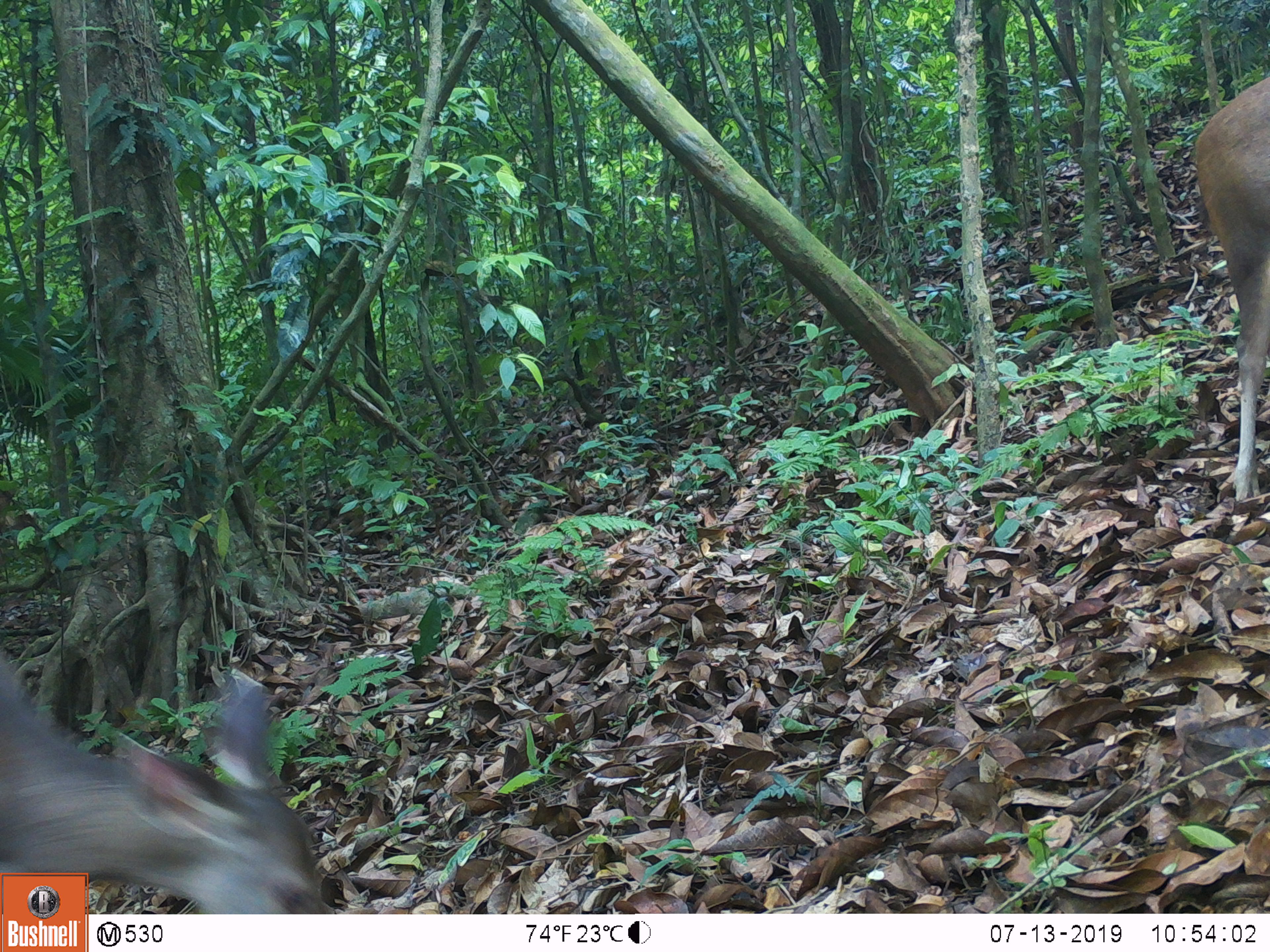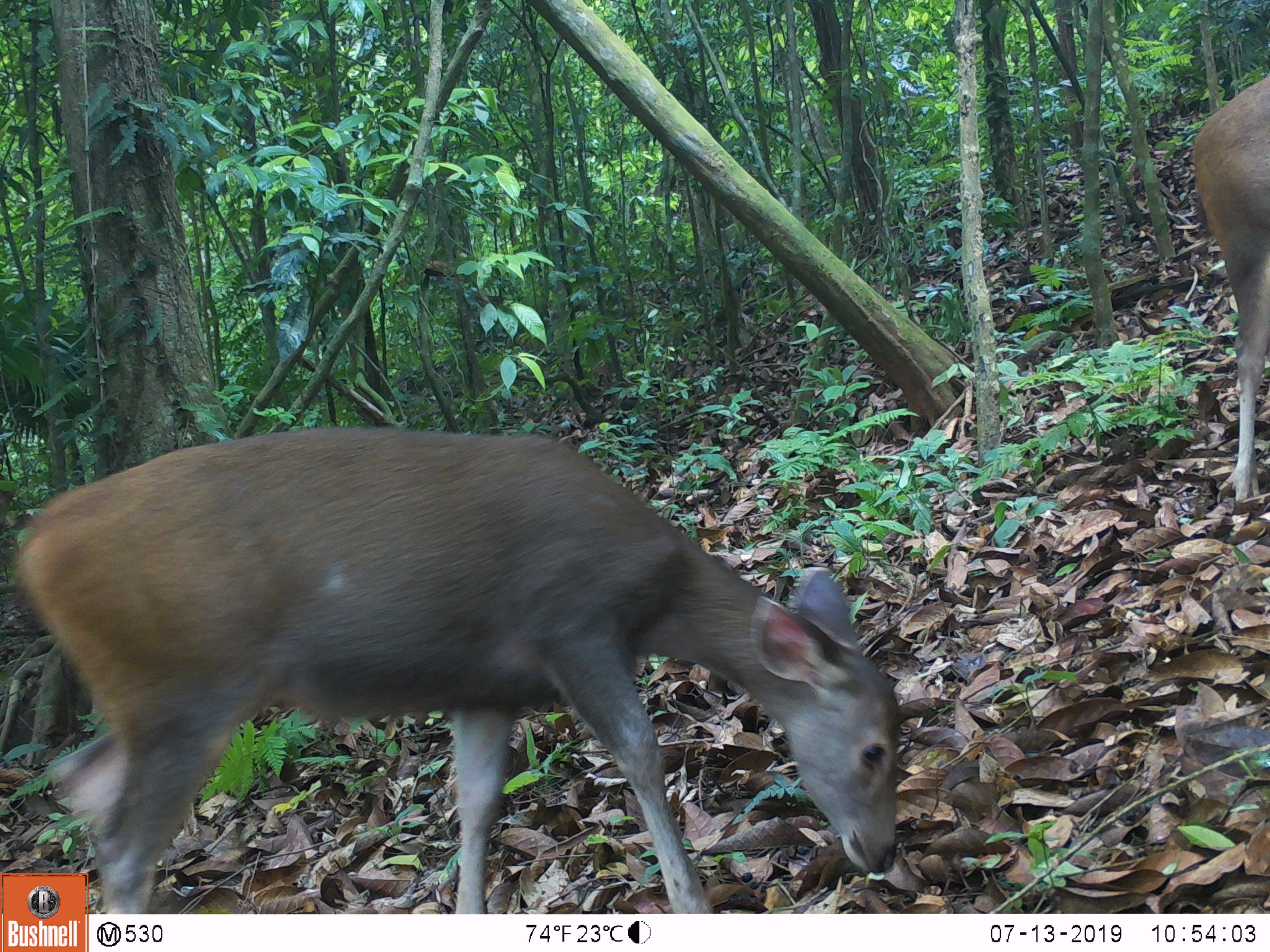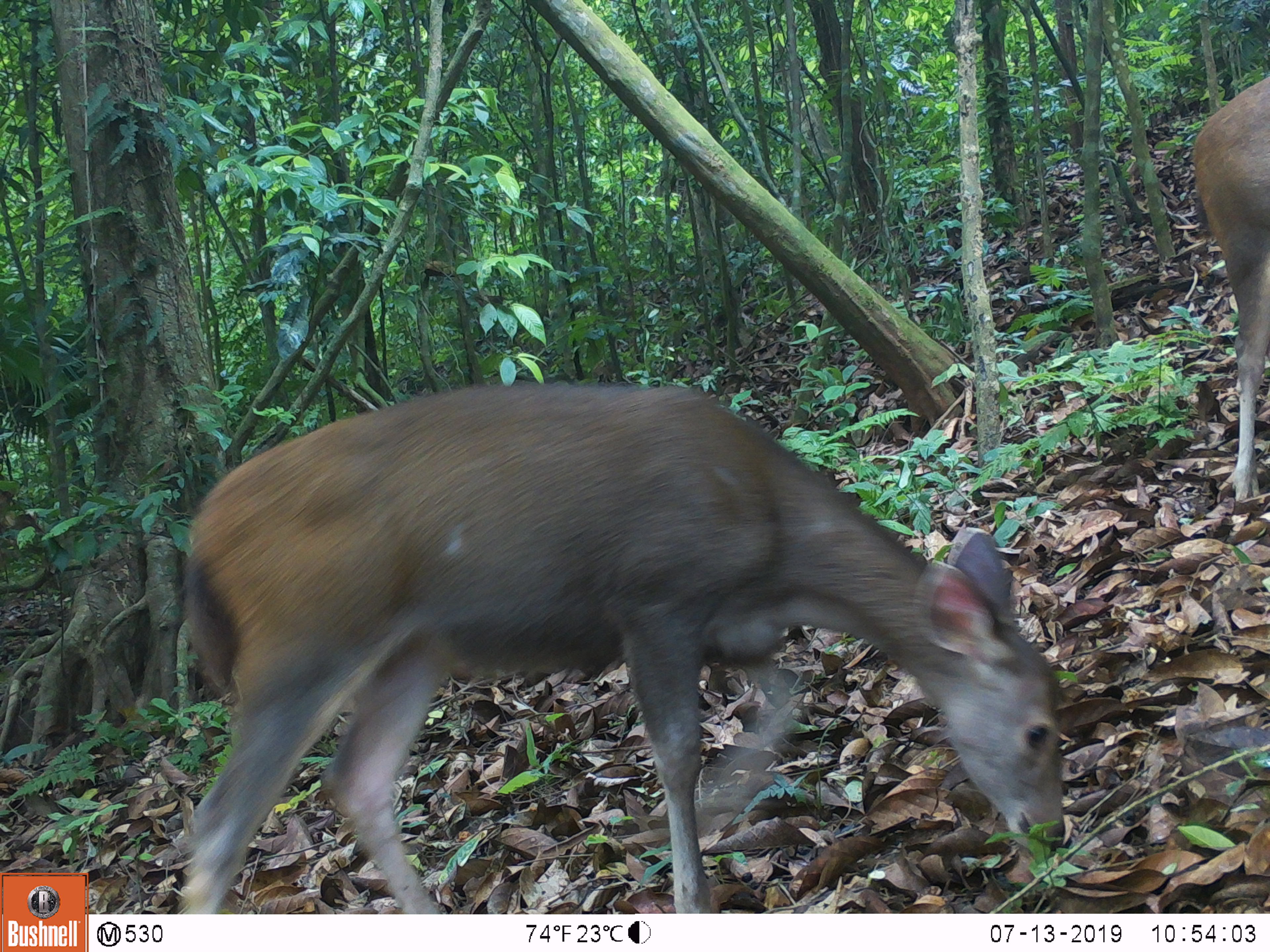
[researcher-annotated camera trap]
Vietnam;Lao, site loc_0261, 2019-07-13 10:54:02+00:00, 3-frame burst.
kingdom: Animalia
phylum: Chordata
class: Mammalia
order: Artiodactyla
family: Cervidae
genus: Rusa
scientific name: Rusa unicolor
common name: sambar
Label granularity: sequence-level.